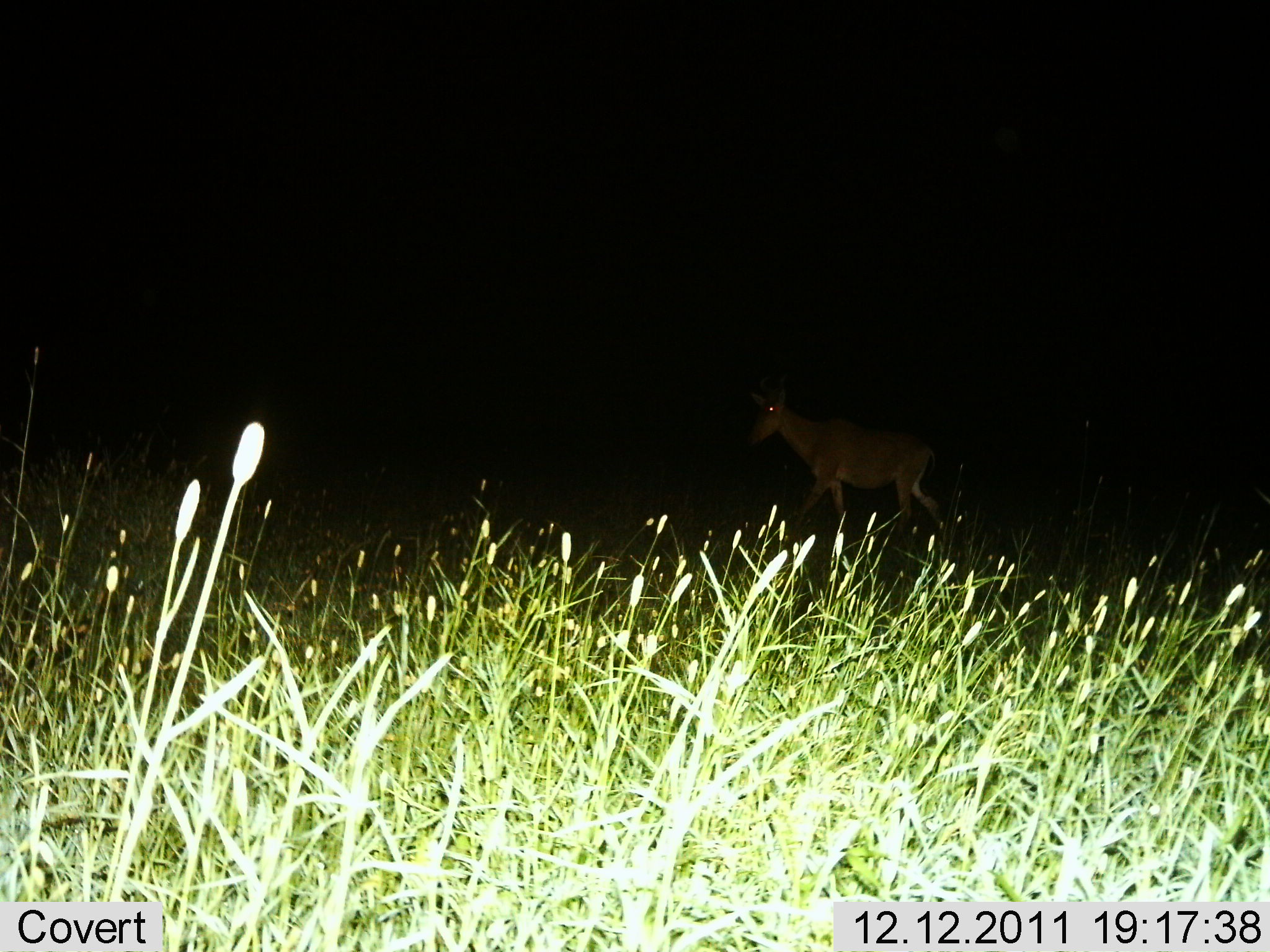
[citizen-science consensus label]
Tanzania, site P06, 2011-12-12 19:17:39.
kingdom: Animalia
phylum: Chordata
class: Mammalia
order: Artiodactyla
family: Bovidae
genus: Alcelaphus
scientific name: Alcelaphus buselaphus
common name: hartebeest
Hartebeest (Alcelaphus buselaphus), count 1. Behavior (volunteer vote fractions): standing 18%, resting 0%, moving 91%, interacting 0%. Young present (vote fraction): 0%. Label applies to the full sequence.